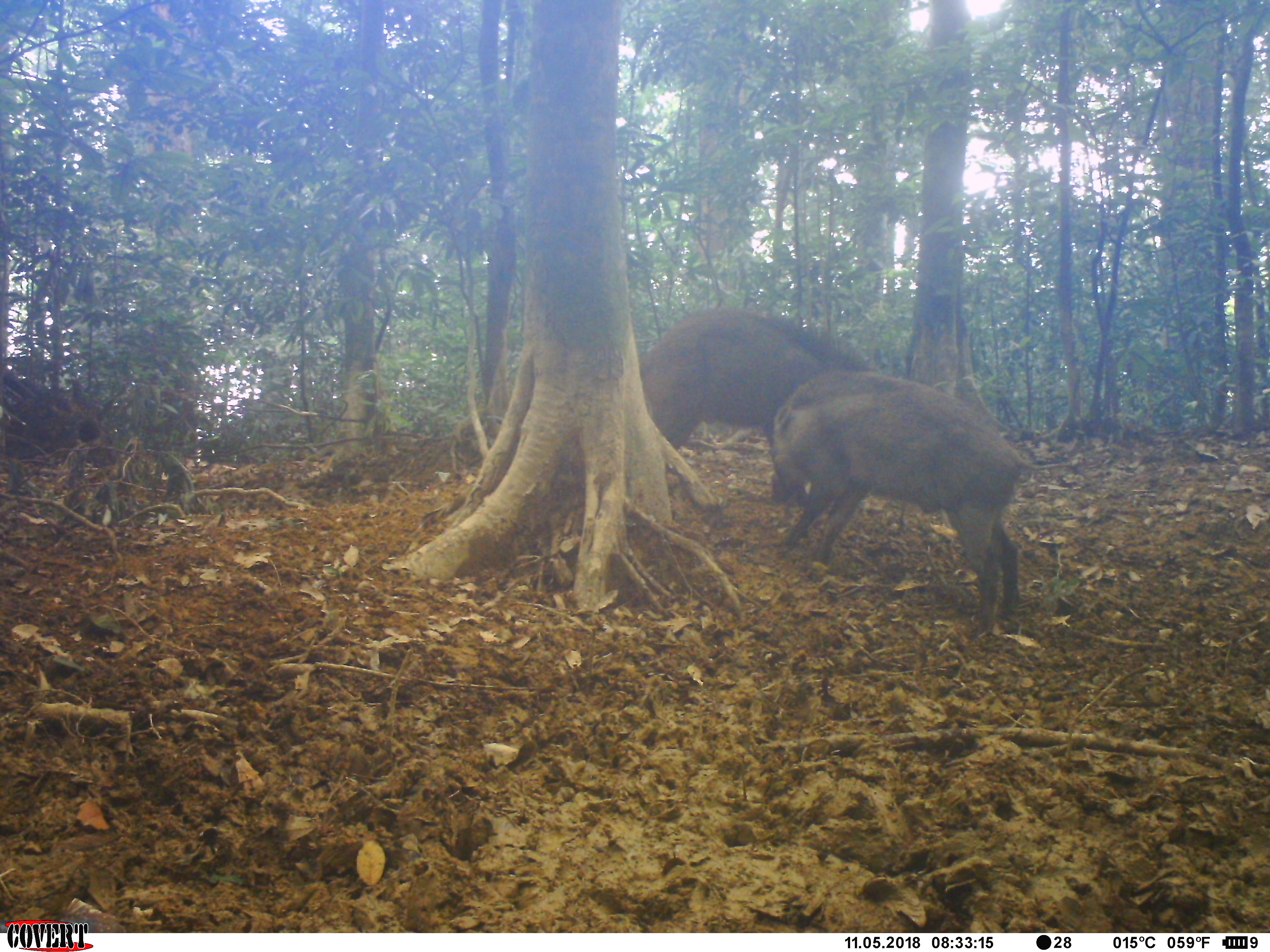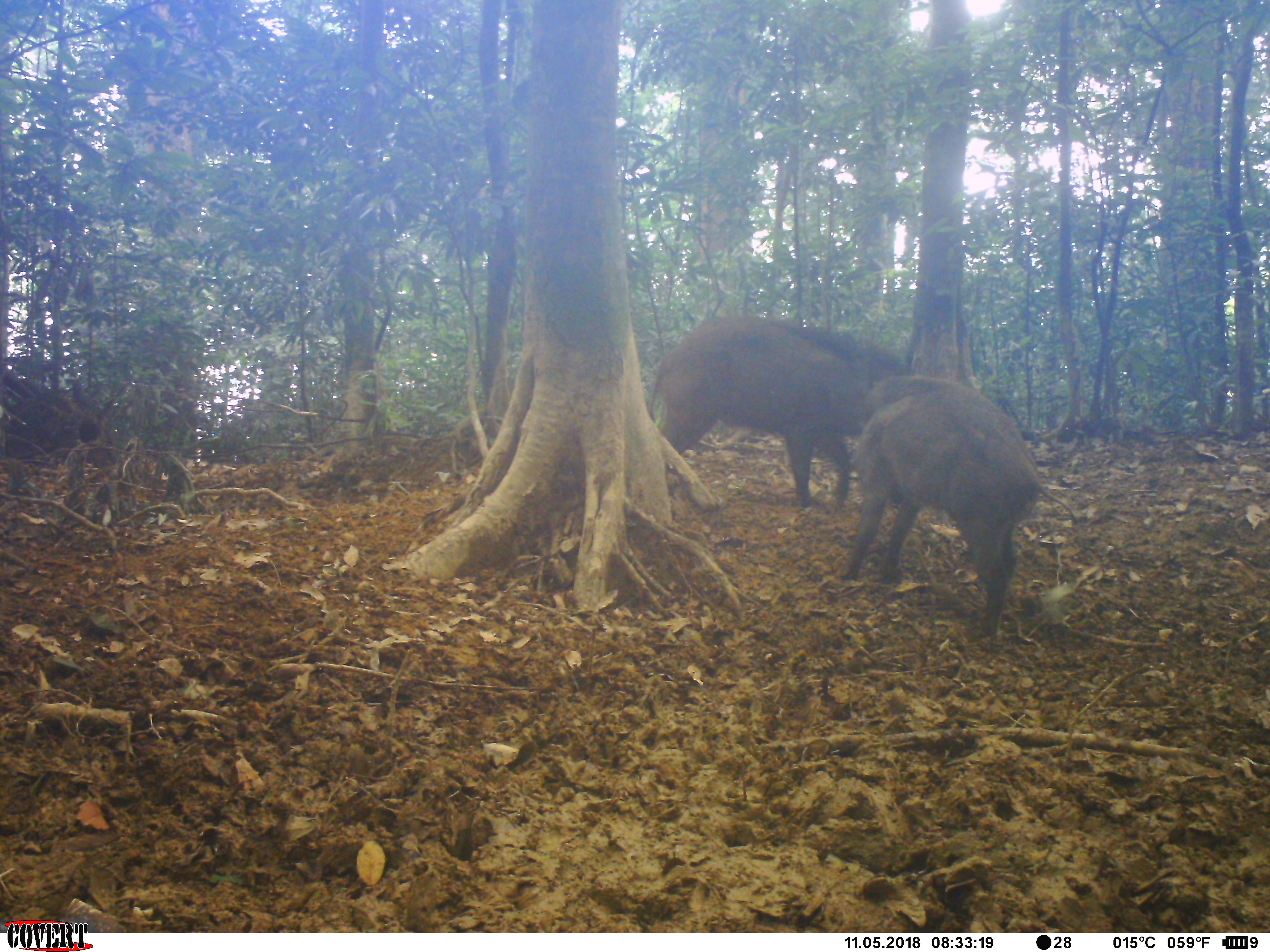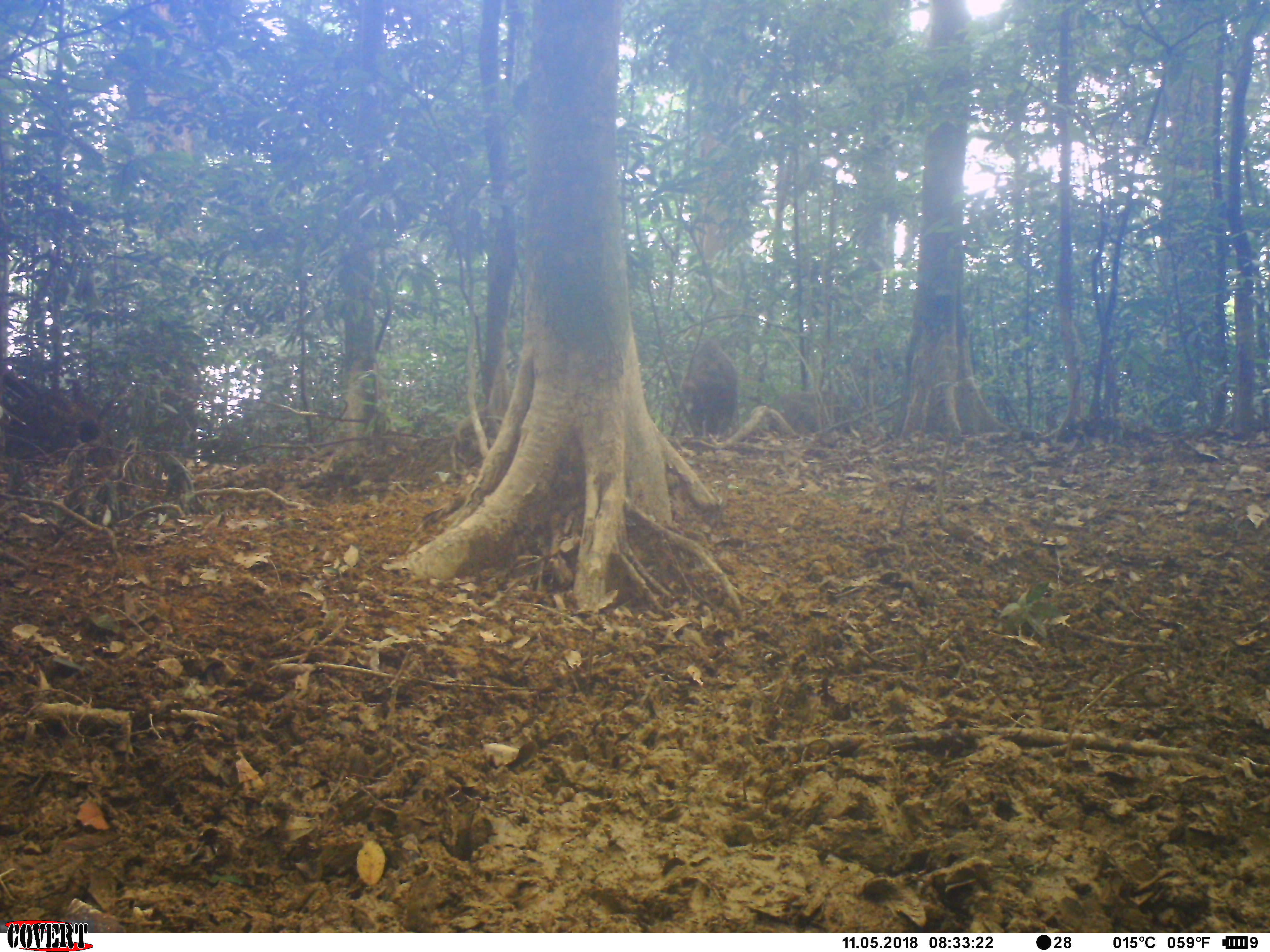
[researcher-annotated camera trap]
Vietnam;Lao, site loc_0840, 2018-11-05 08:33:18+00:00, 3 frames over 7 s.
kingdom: Animalia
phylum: Chordata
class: Mammalia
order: Artiodactyla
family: Suidae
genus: Sus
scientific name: Sus scrofa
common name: eurasian wild pig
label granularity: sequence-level